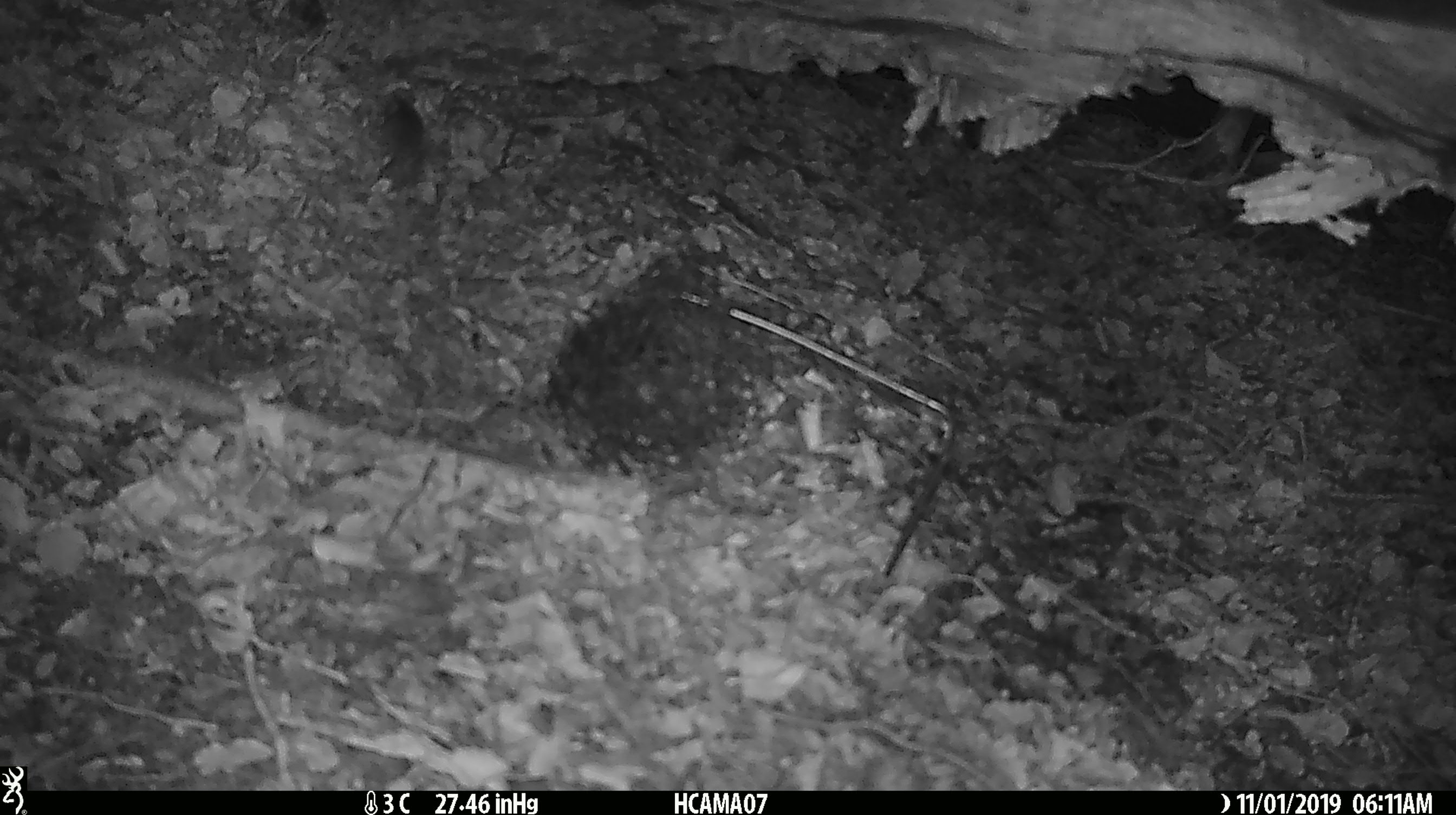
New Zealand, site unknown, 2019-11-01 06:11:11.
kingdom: Animalia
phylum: Chordata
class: Mammalia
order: Rodentia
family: Muridae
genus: Mus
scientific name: Mus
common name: mouse